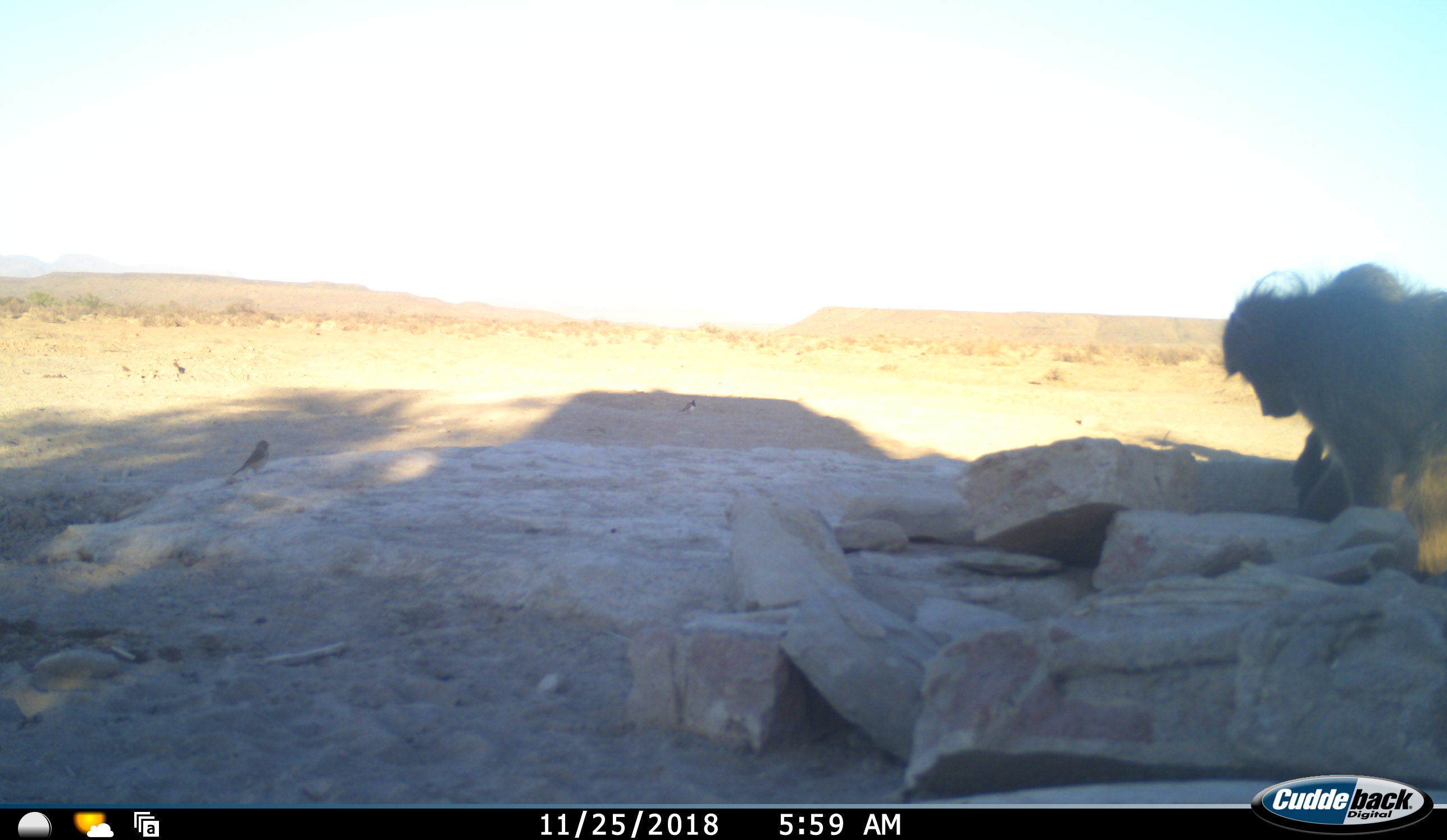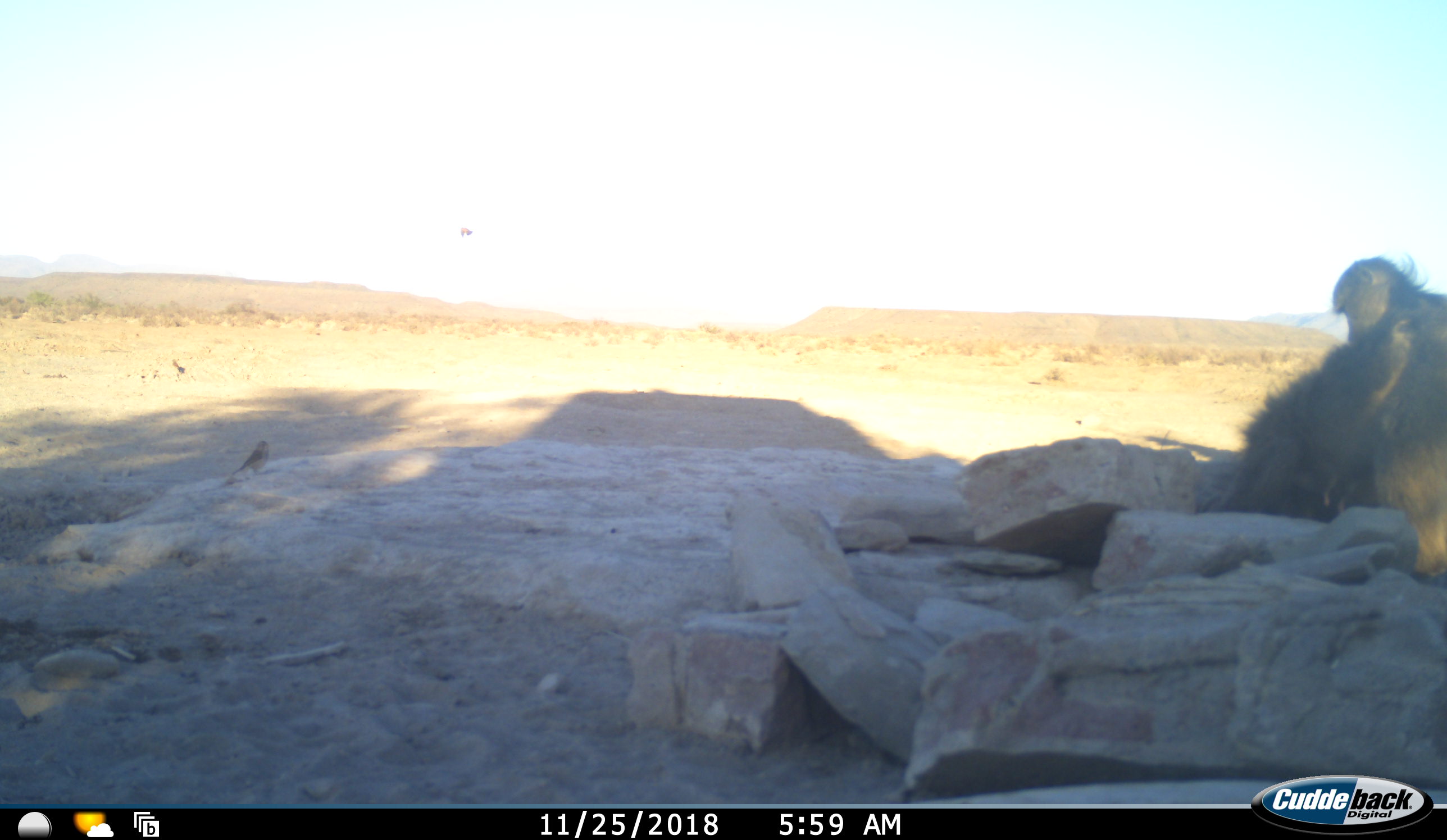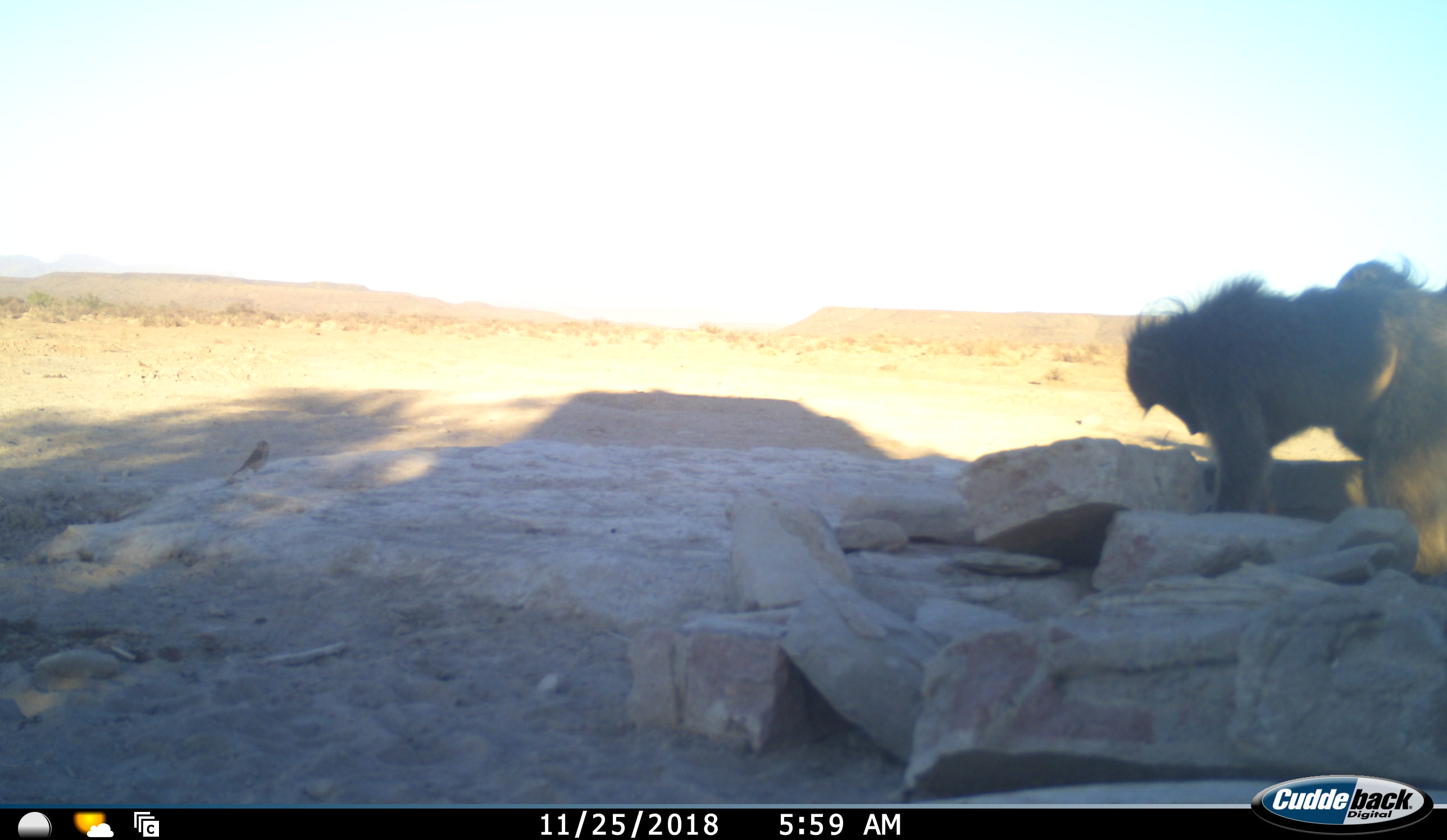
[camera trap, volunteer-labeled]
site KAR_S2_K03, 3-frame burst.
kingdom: Animalia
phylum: Chordata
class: Mammalia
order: Primates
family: Cercopithecidae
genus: Papio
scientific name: Papio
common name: baboon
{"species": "baboon (Papio)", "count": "2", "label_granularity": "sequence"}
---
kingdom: Animalia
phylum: Chordata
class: Aves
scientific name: Aves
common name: bird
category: birdother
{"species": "birdother (bird) (Aves)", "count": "3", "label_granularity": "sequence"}